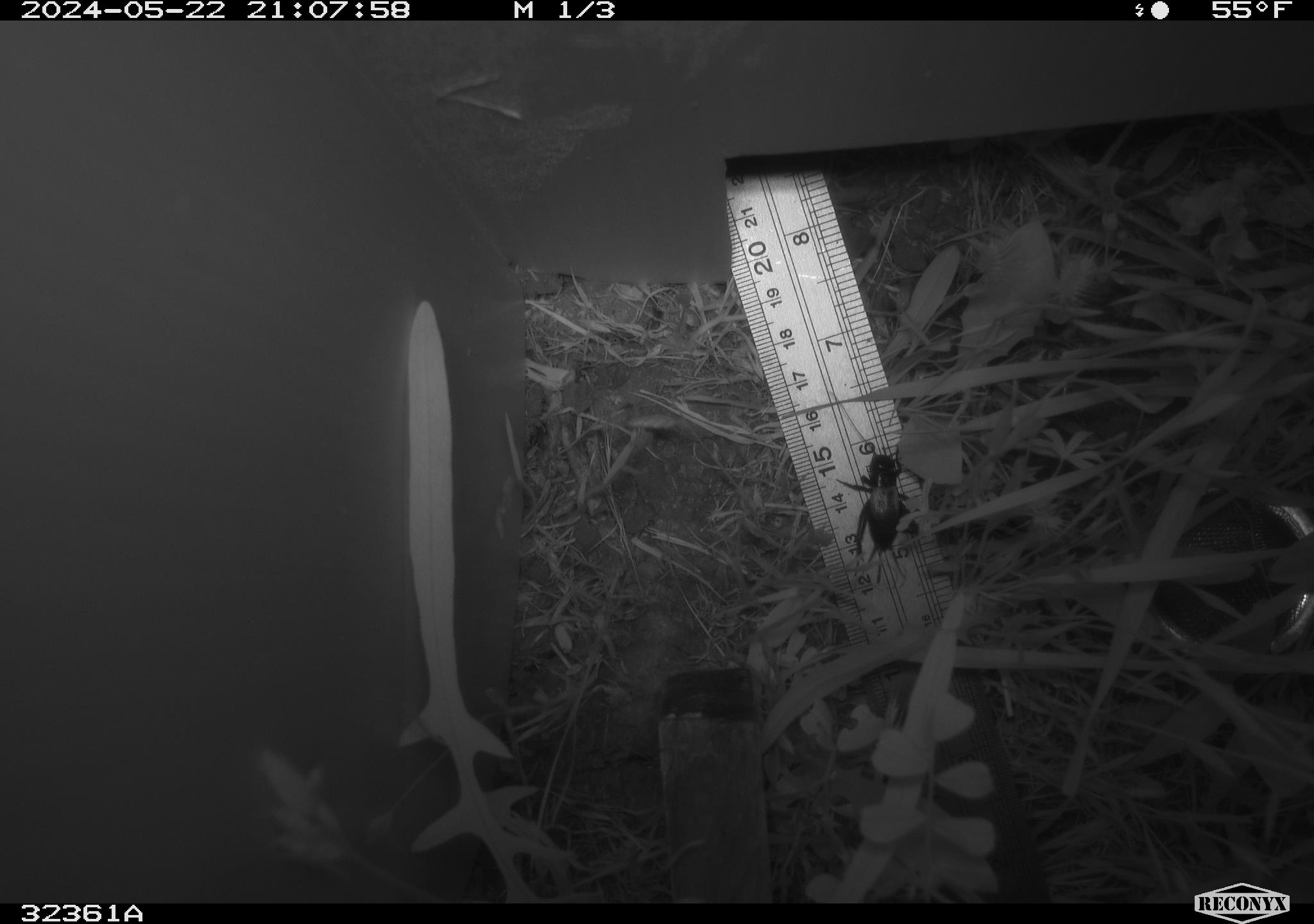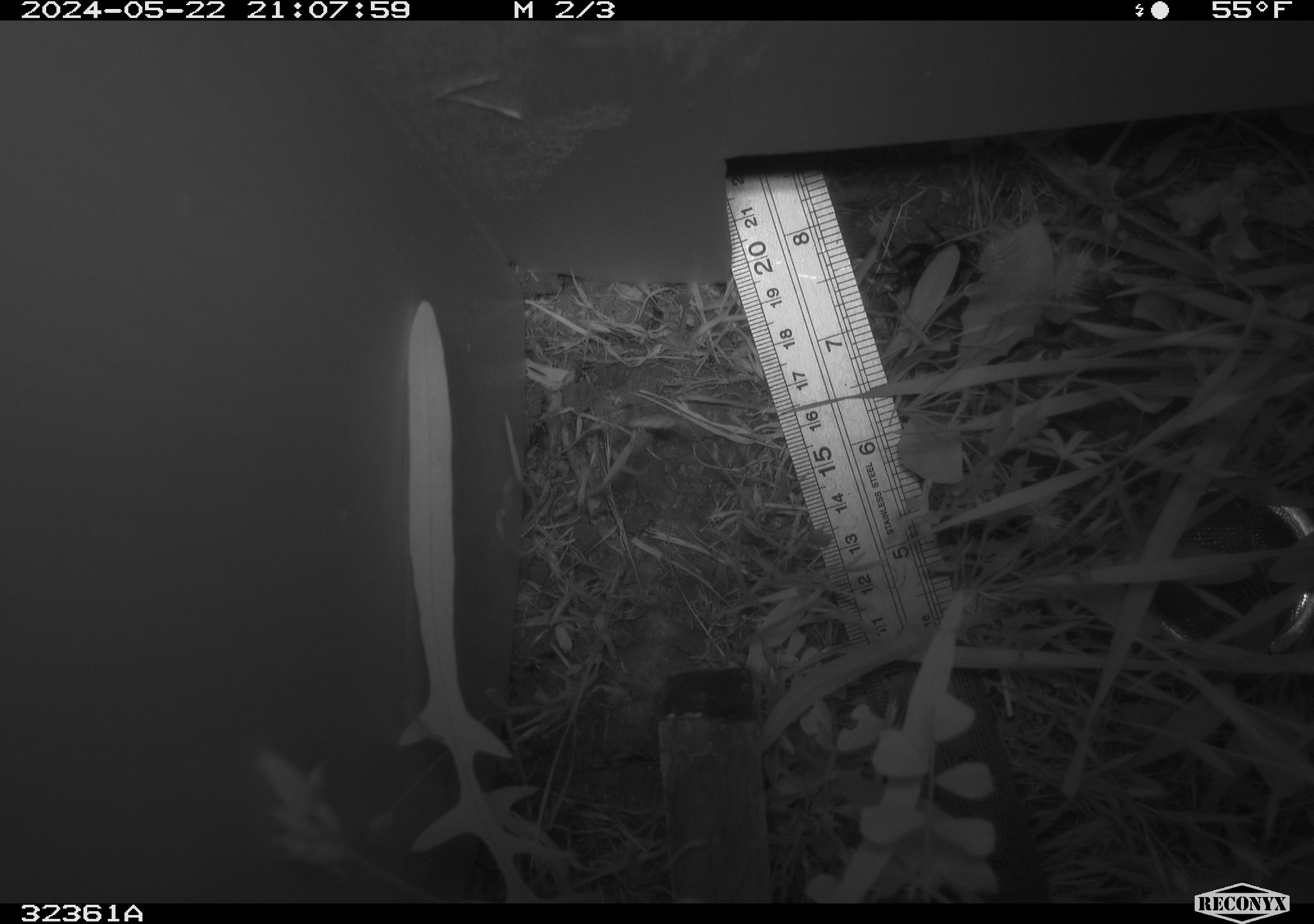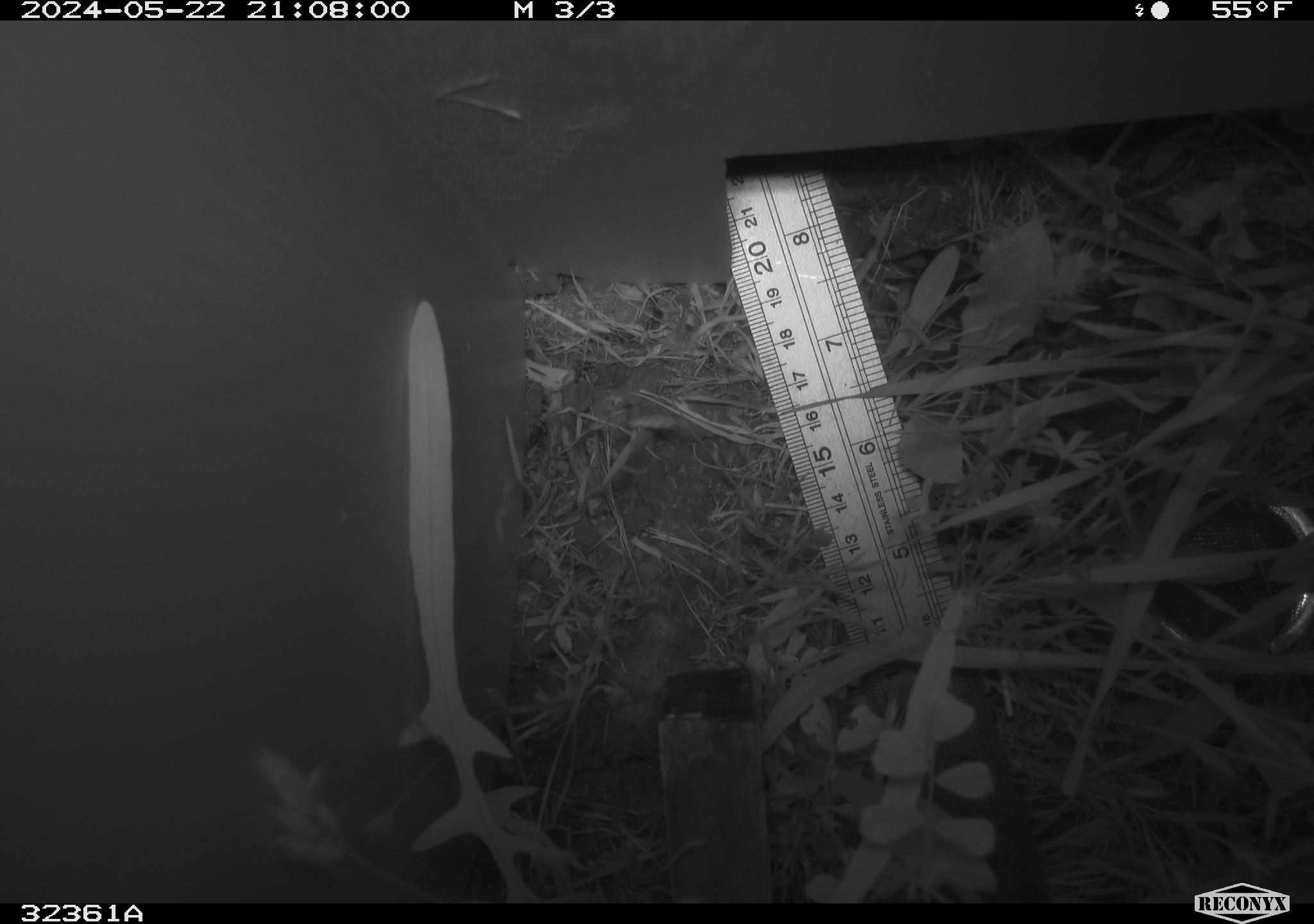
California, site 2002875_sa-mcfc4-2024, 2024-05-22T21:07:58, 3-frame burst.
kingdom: Animalia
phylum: Arthropoda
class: Insecta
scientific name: Insecta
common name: insect